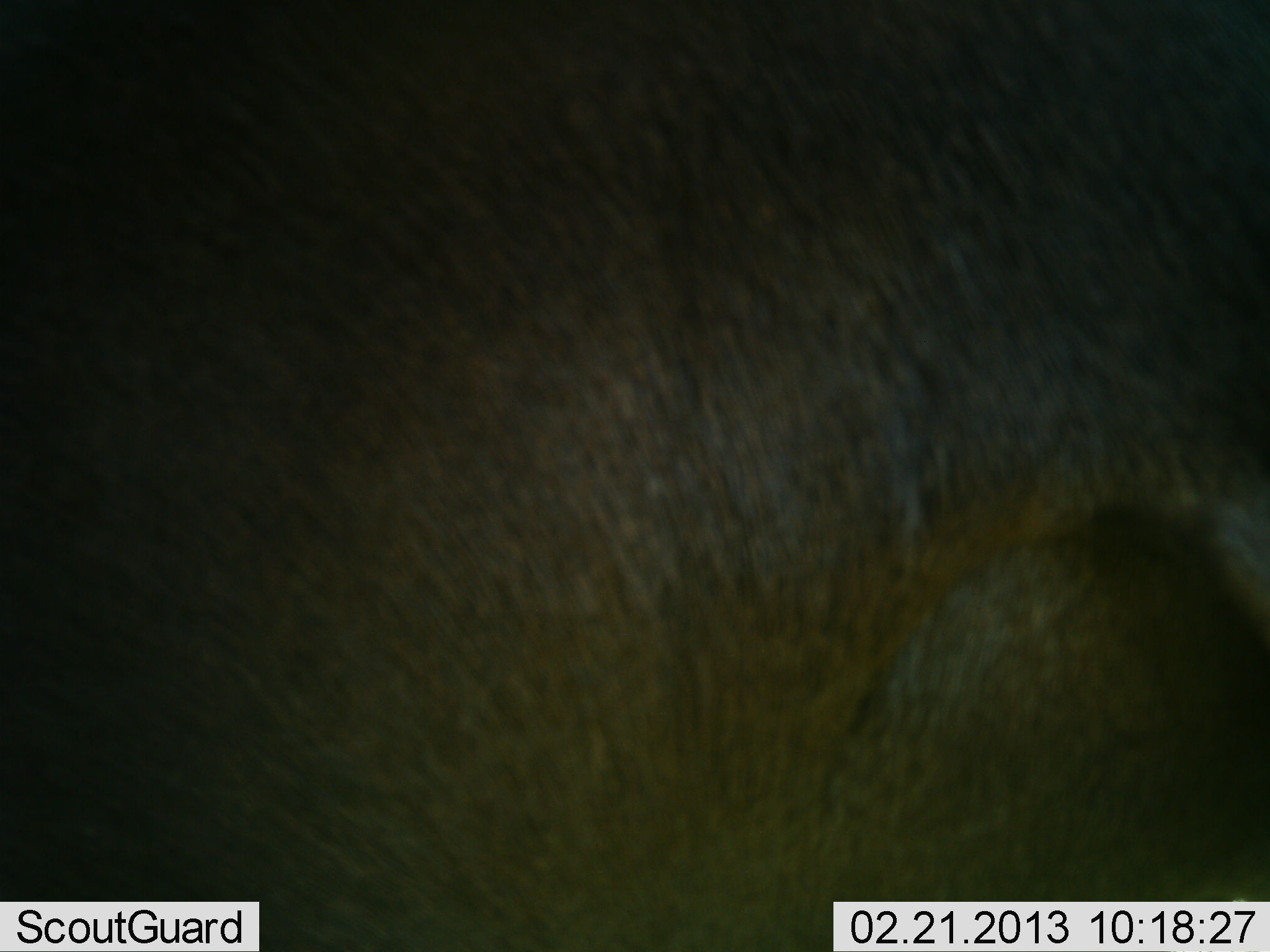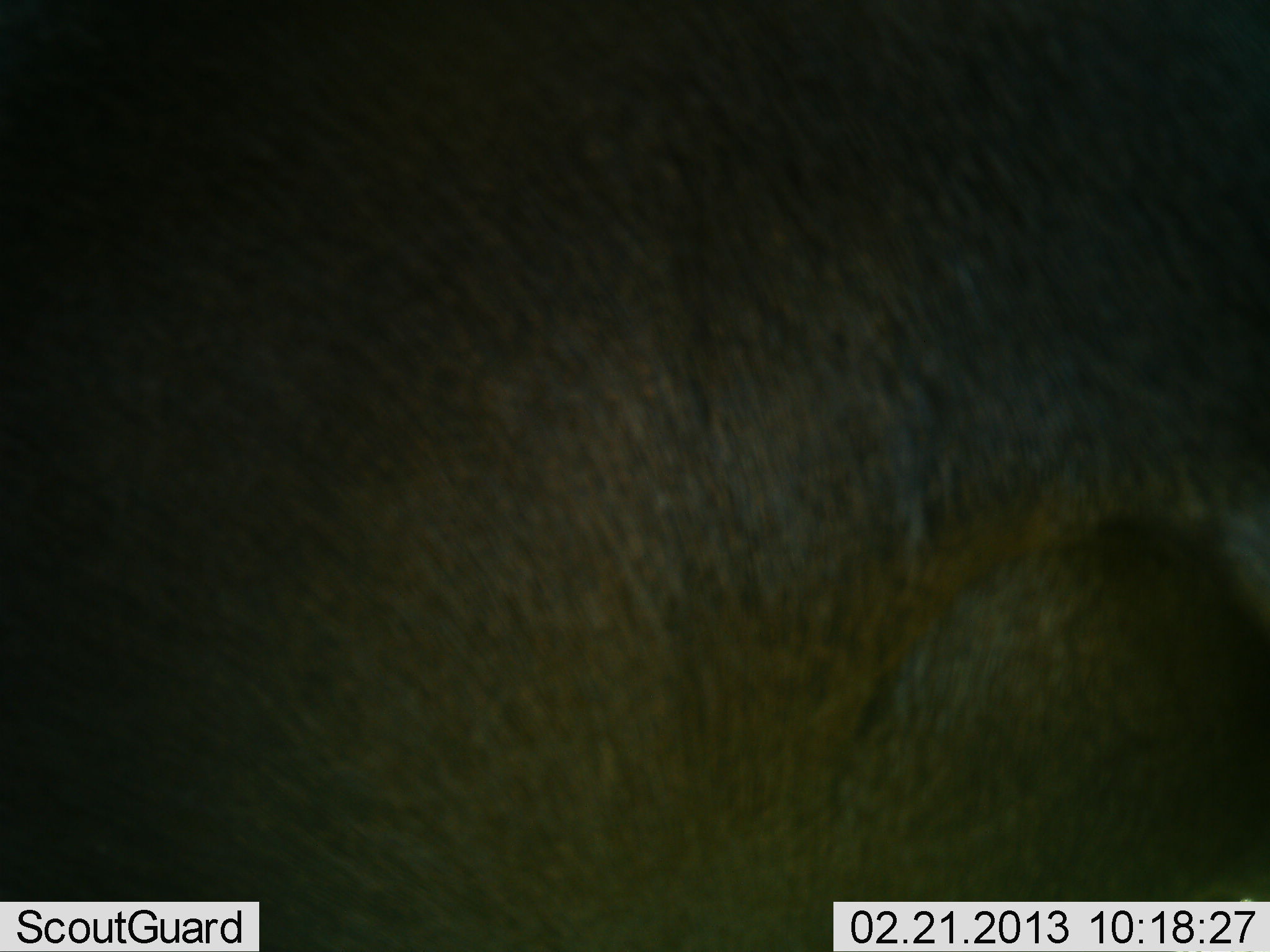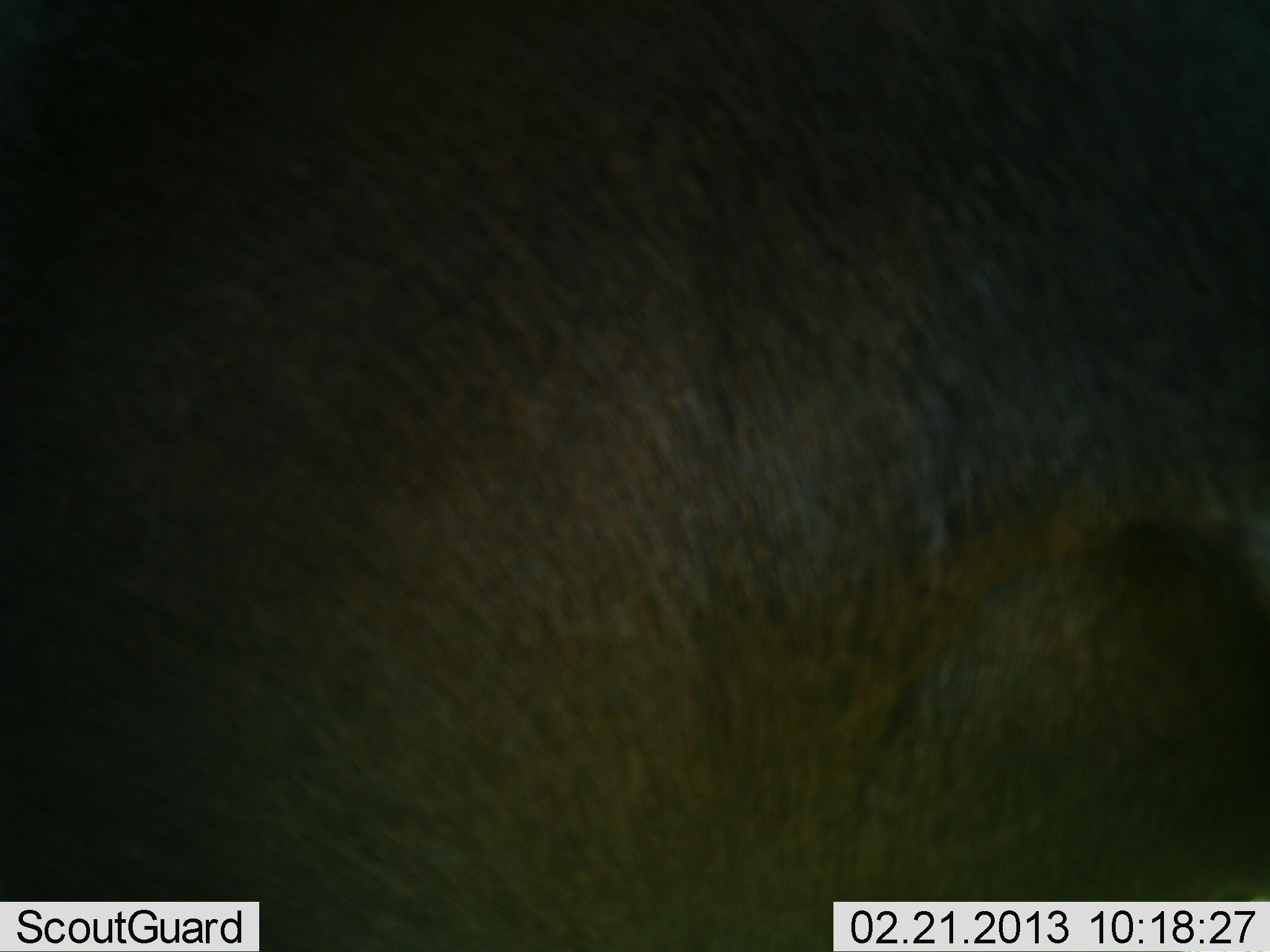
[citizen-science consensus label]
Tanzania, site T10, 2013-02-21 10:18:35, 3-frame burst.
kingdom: Animalia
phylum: Chordata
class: Mammalia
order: Artiodactyla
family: Bovidae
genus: Connochaetes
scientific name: Connochaetes taurinus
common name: blue wildebeest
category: wildebeest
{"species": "wildebeest (blue wildebeest) (Connochaetes taurinus)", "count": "1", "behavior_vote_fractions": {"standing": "100%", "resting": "0%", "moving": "0%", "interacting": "0%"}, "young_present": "0%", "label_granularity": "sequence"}